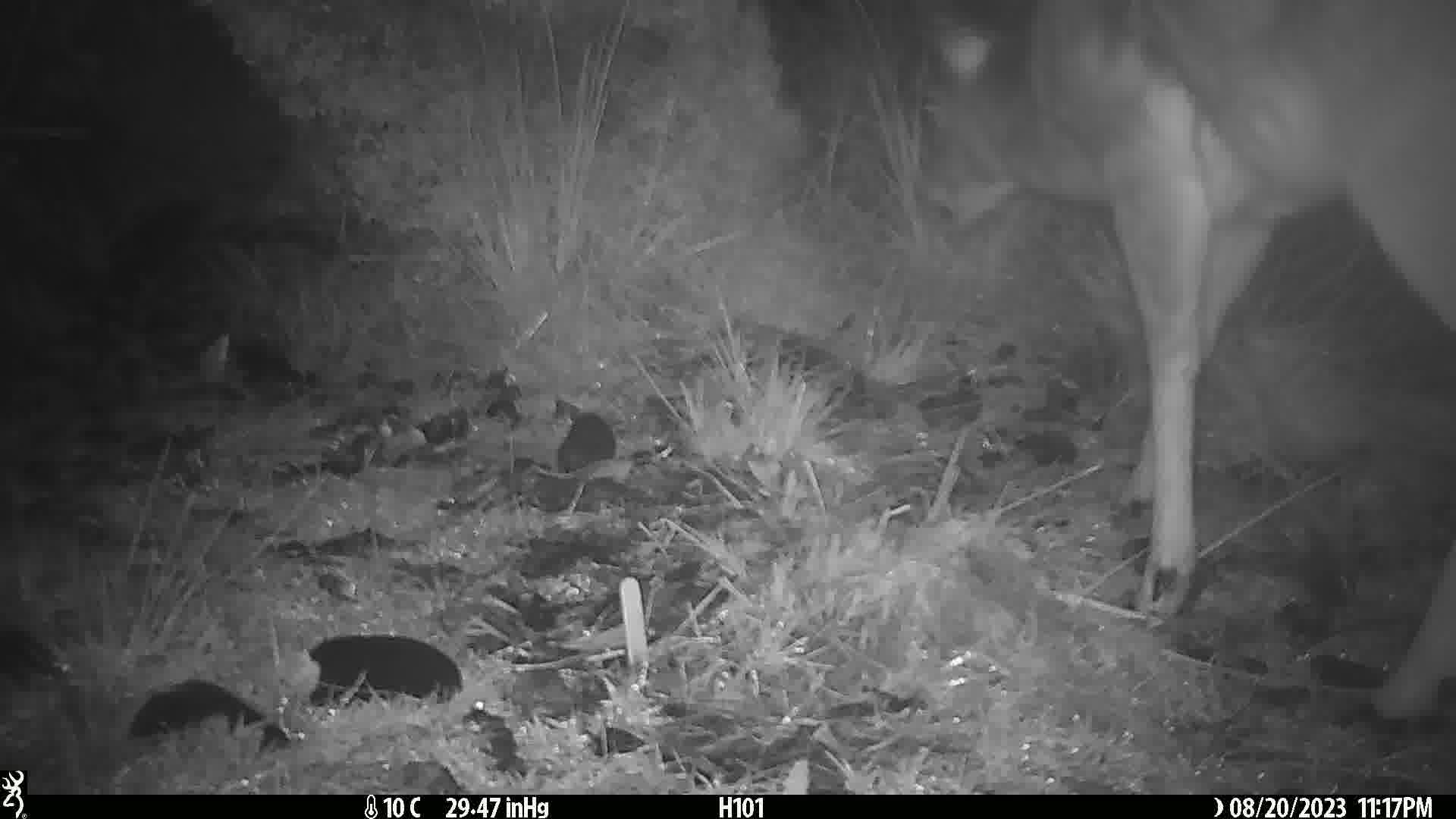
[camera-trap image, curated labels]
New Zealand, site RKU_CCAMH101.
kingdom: Animalia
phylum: Chordata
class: Mammalia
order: Artiodactyla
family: Cervidae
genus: Odocoileus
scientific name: Odocoileus virginianus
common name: white-tailed deer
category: white tailed deer